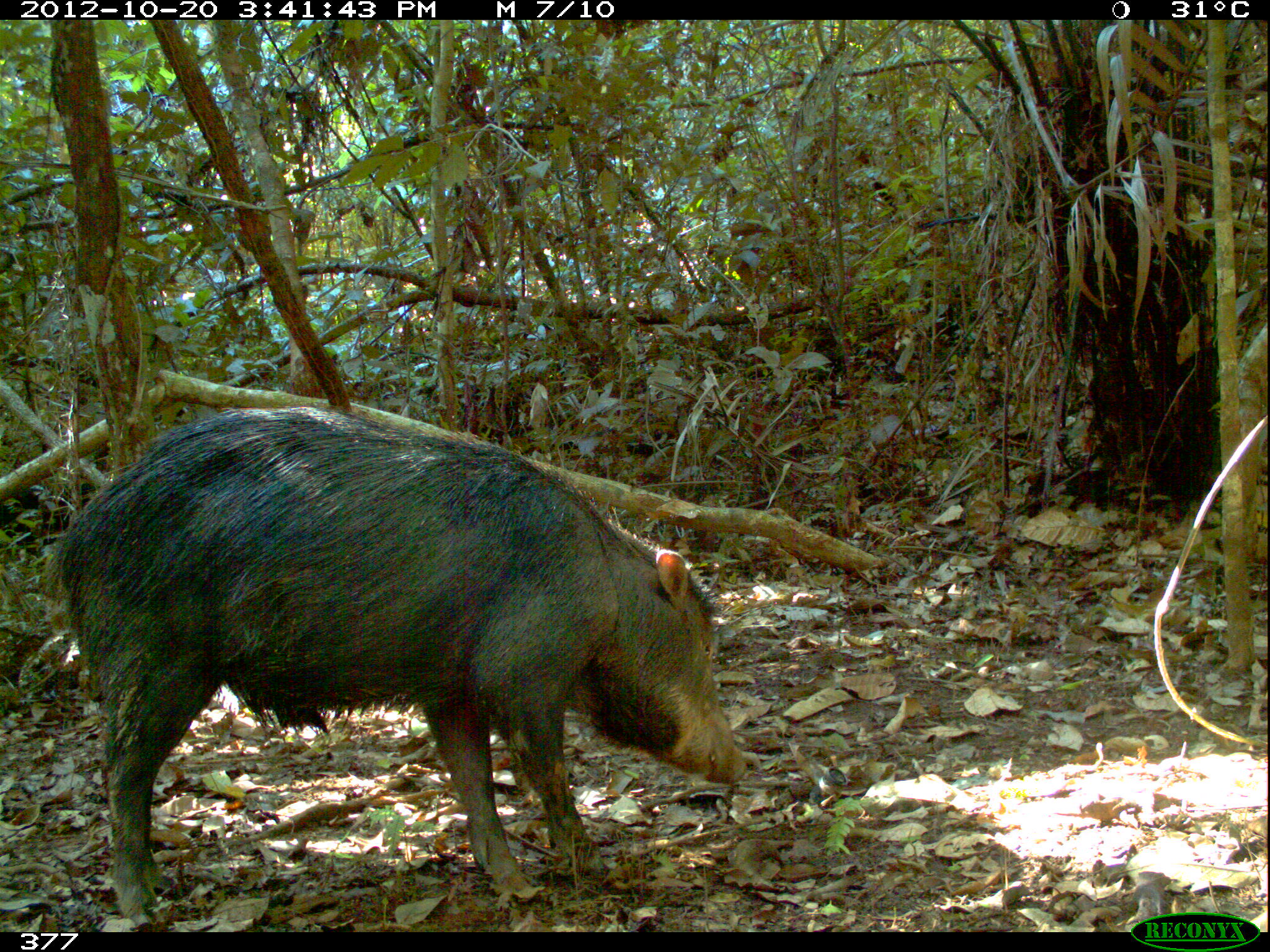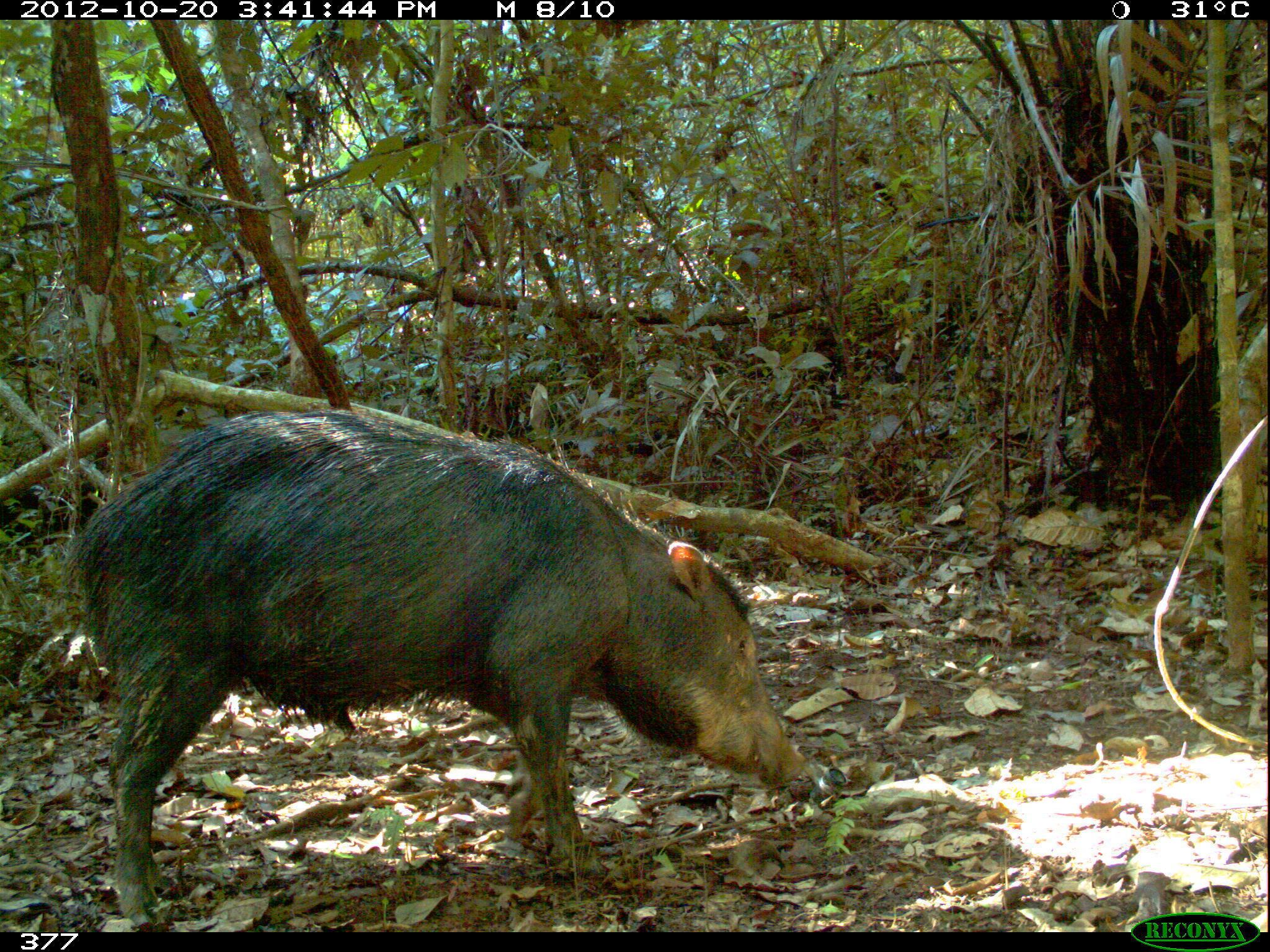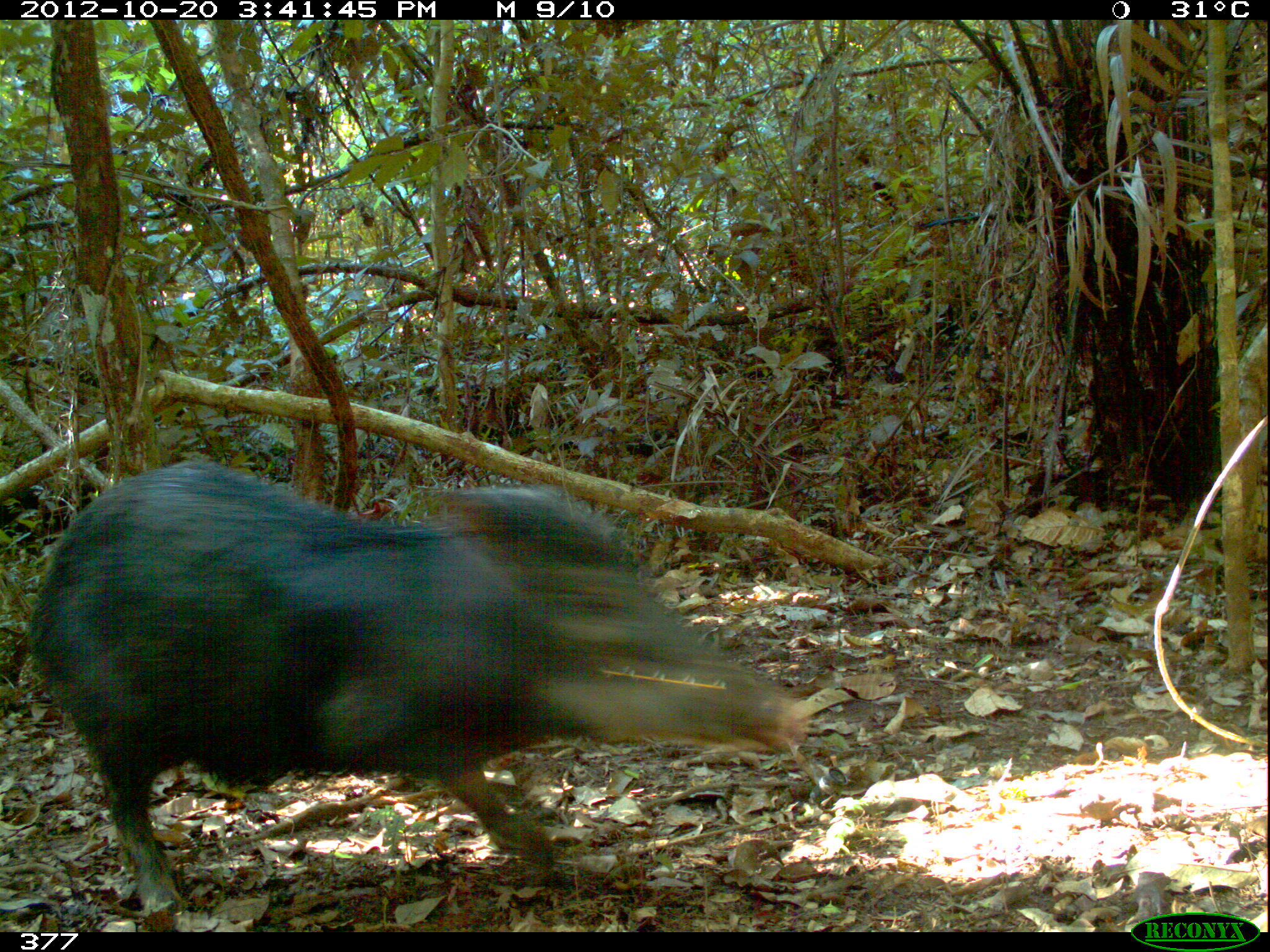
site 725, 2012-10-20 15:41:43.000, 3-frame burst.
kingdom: Animalia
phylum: Chordata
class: Mammalia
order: Artiodactyla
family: Tayassuidae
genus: Tayassu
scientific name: Tayassu pecari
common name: white-lipped peccary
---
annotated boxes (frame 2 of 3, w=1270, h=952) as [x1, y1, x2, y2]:
tayassu pecari: [56, 406, 804, 928]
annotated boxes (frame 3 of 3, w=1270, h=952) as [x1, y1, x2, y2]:
tayassu pecari: [15, 453, 810, 921]